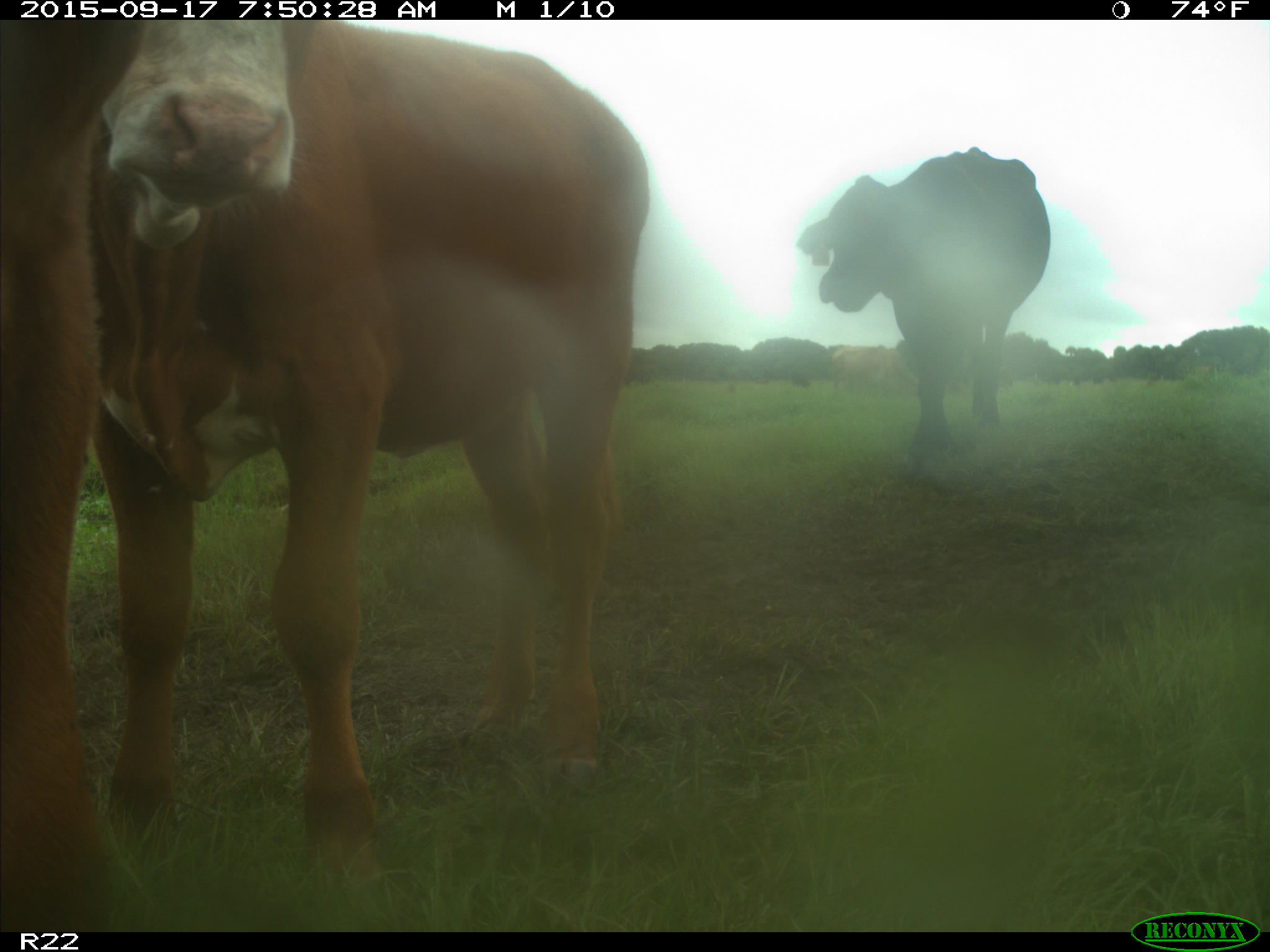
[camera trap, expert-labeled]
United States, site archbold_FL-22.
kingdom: Animalia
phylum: Chordata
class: Mammalia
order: Artiodactyla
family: Bovidae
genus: Bos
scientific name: Bos taurus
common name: domestic cow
Bos taurus (domestic cow).